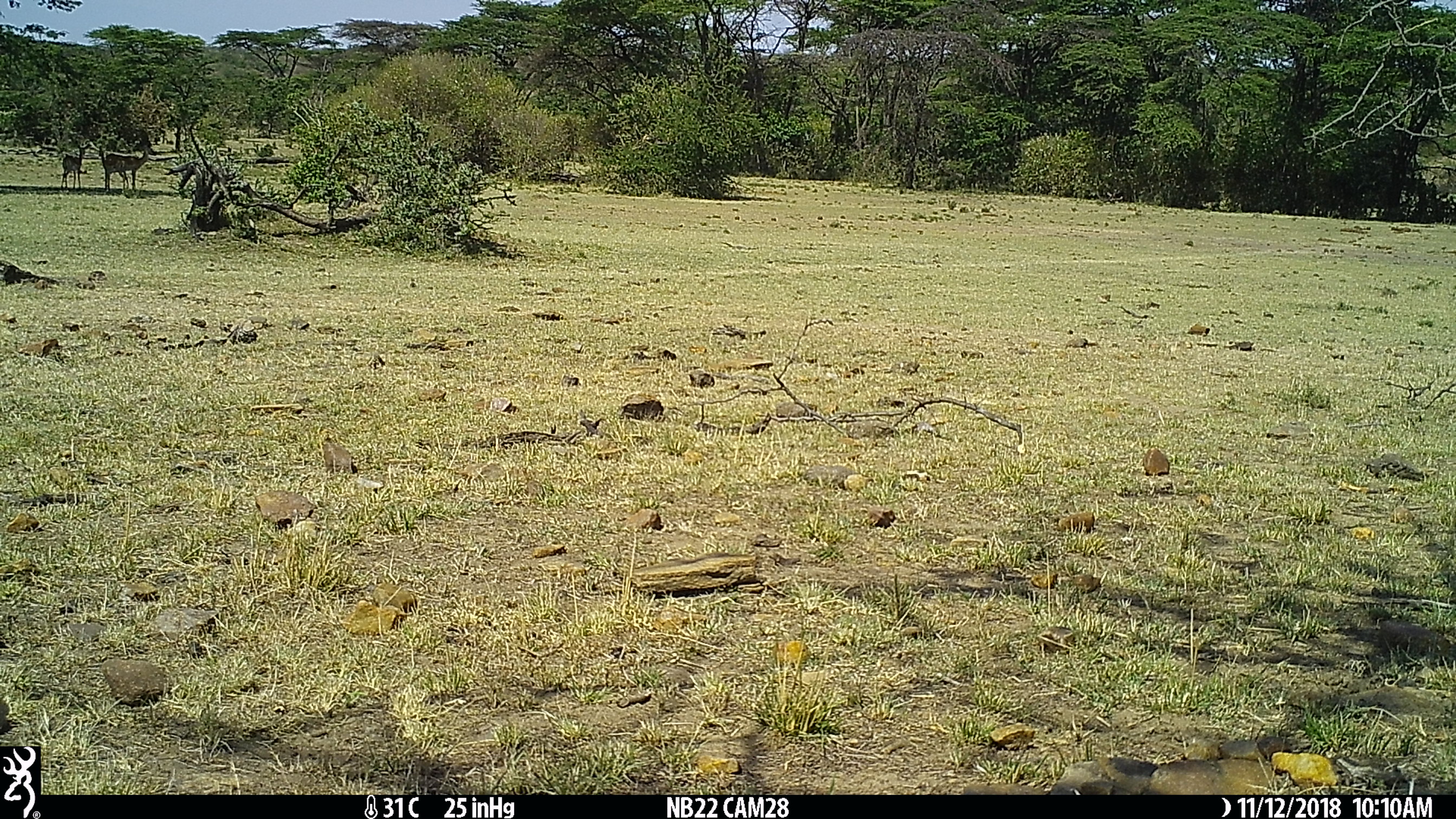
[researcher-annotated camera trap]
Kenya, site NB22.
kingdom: Animalia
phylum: Chordata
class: Mammalia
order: Artiodactyla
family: Bovidae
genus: Aepyceros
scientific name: Aepyceros melampus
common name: impala